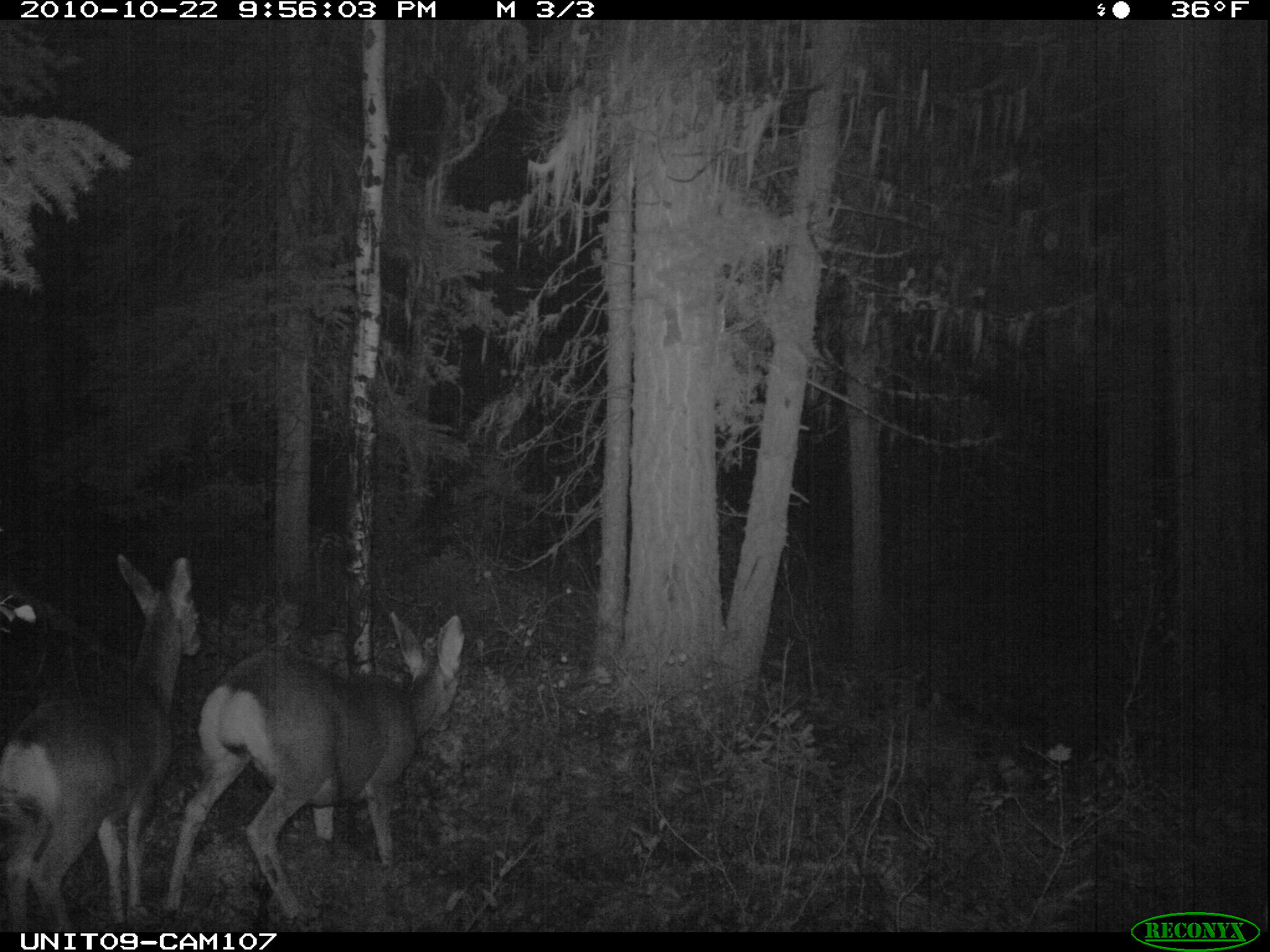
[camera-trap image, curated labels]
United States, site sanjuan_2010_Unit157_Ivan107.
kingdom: Animalia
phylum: Chordata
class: Mammalia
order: Artiodactyla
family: Cervidae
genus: Odocoileus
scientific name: Odocoileus hemionus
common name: mule deer